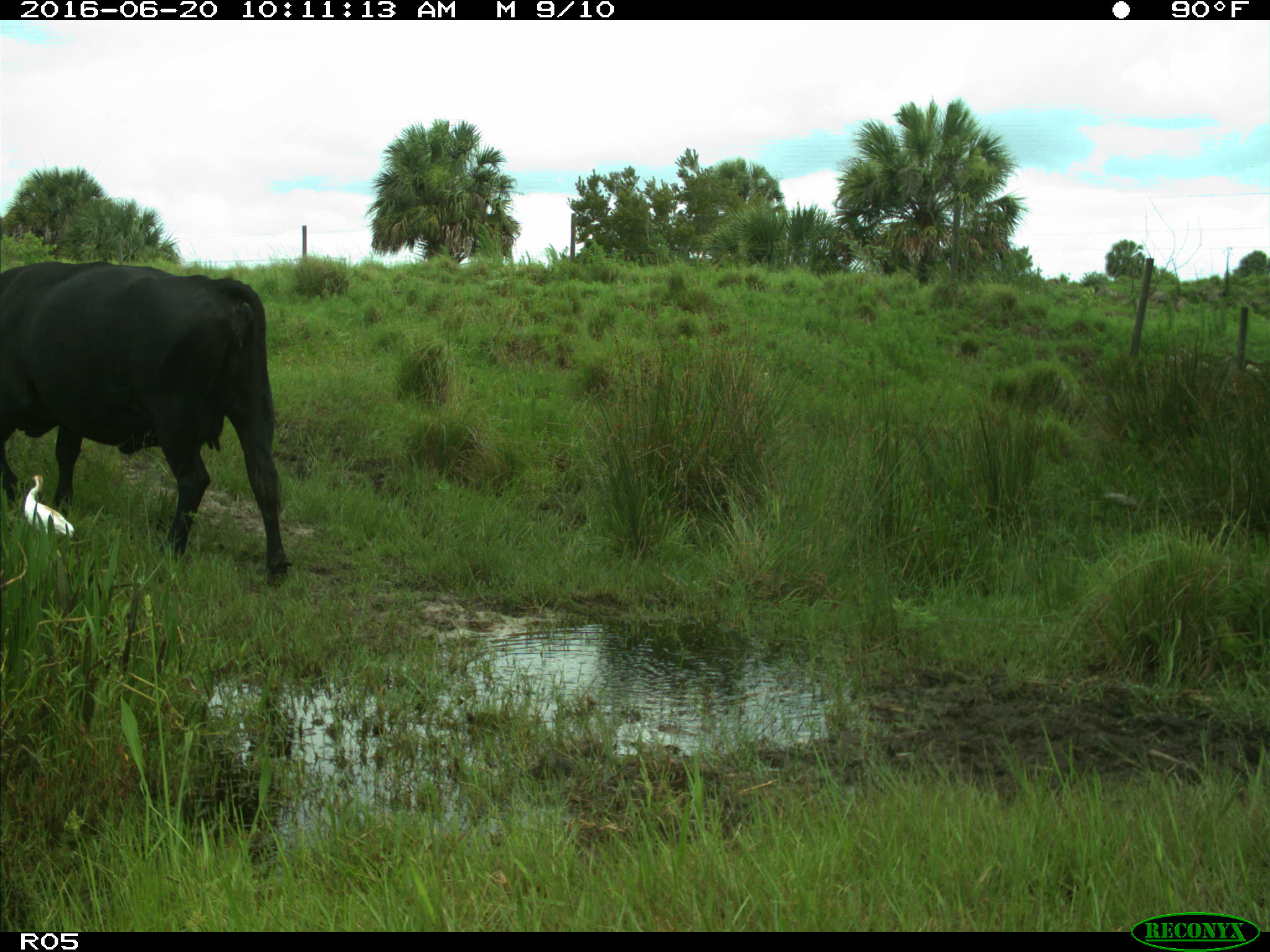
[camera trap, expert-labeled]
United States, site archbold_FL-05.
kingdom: Animalia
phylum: Chordata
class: Mammalia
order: Artiodactyla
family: Bovidae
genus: Bos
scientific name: Bos taurus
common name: domestic cow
Bos taurus (domestic cow).